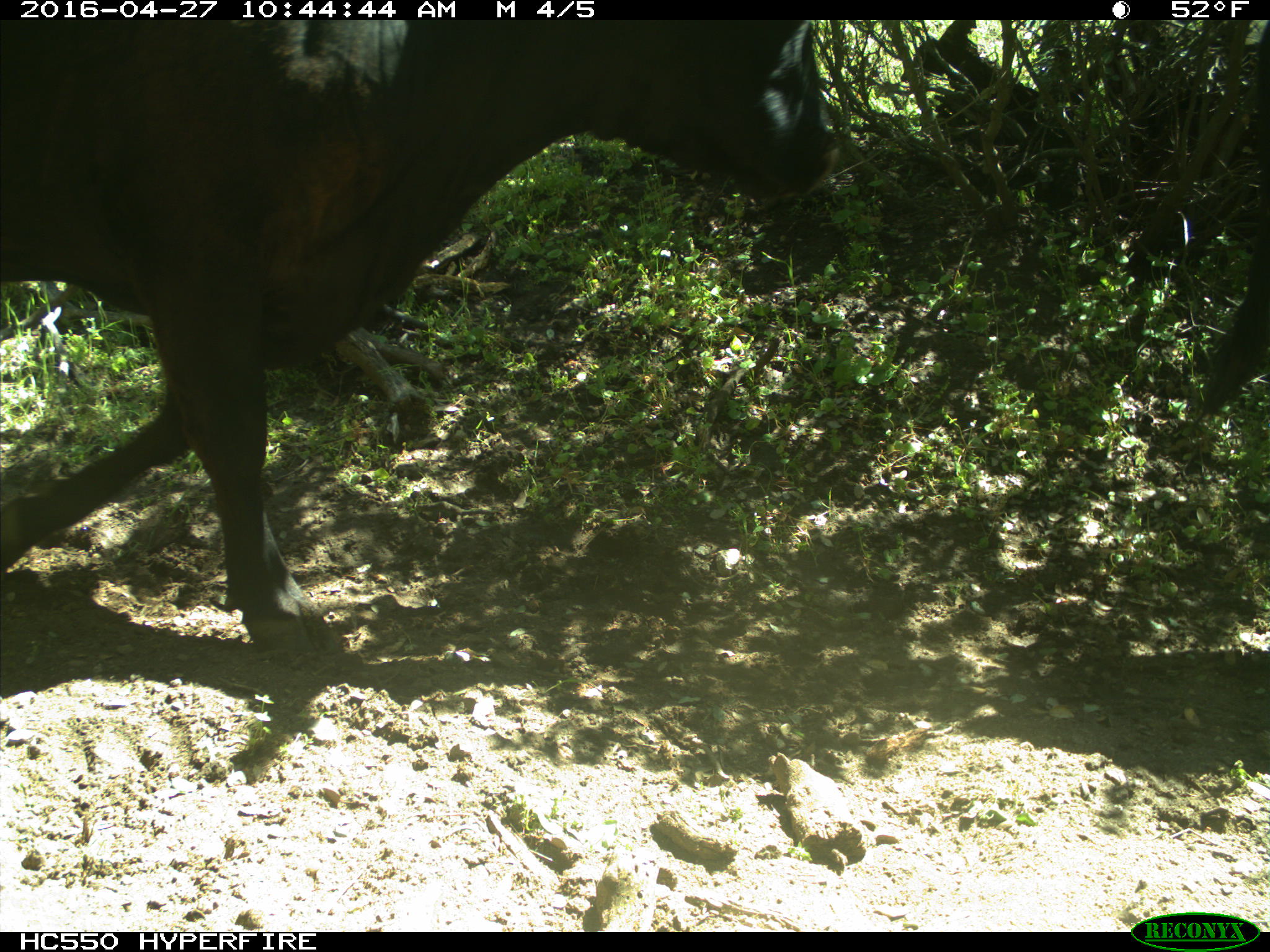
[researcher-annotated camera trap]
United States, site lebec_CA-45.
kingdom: Animalia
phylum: Chordata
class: Mammalia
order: Artiodactyla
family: Bovidae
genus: Bos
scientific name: Bos taurus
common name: domestic cow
Bos taurus (domestic cow).